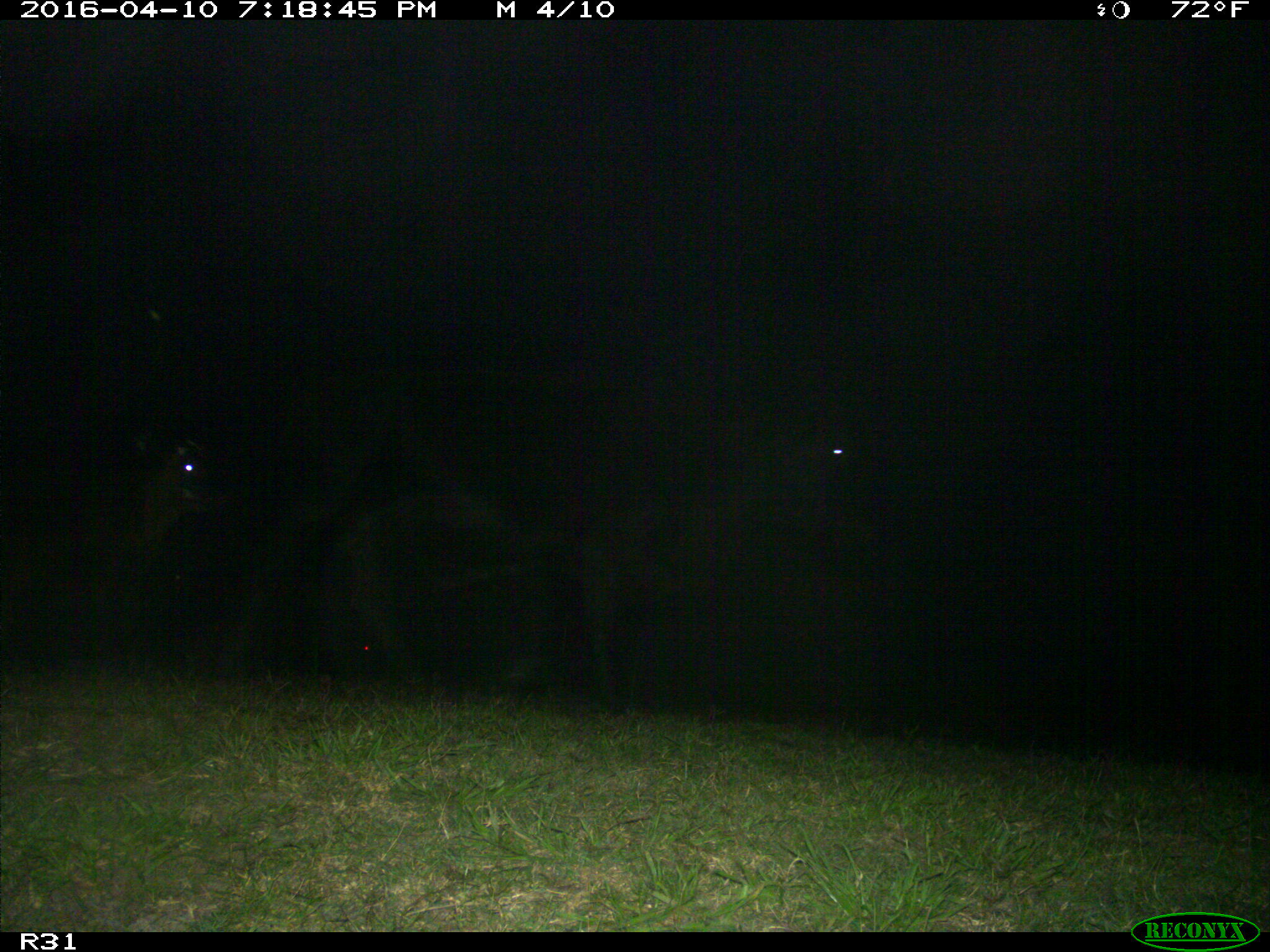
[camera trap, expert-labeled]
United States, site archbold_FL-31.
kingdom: Animalia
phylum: Chordata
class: Mammalia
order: Artiodactyla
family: Bovidae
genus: Bos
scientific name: Bos taurus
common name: domestic cow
Bos taurus (domestic cow).